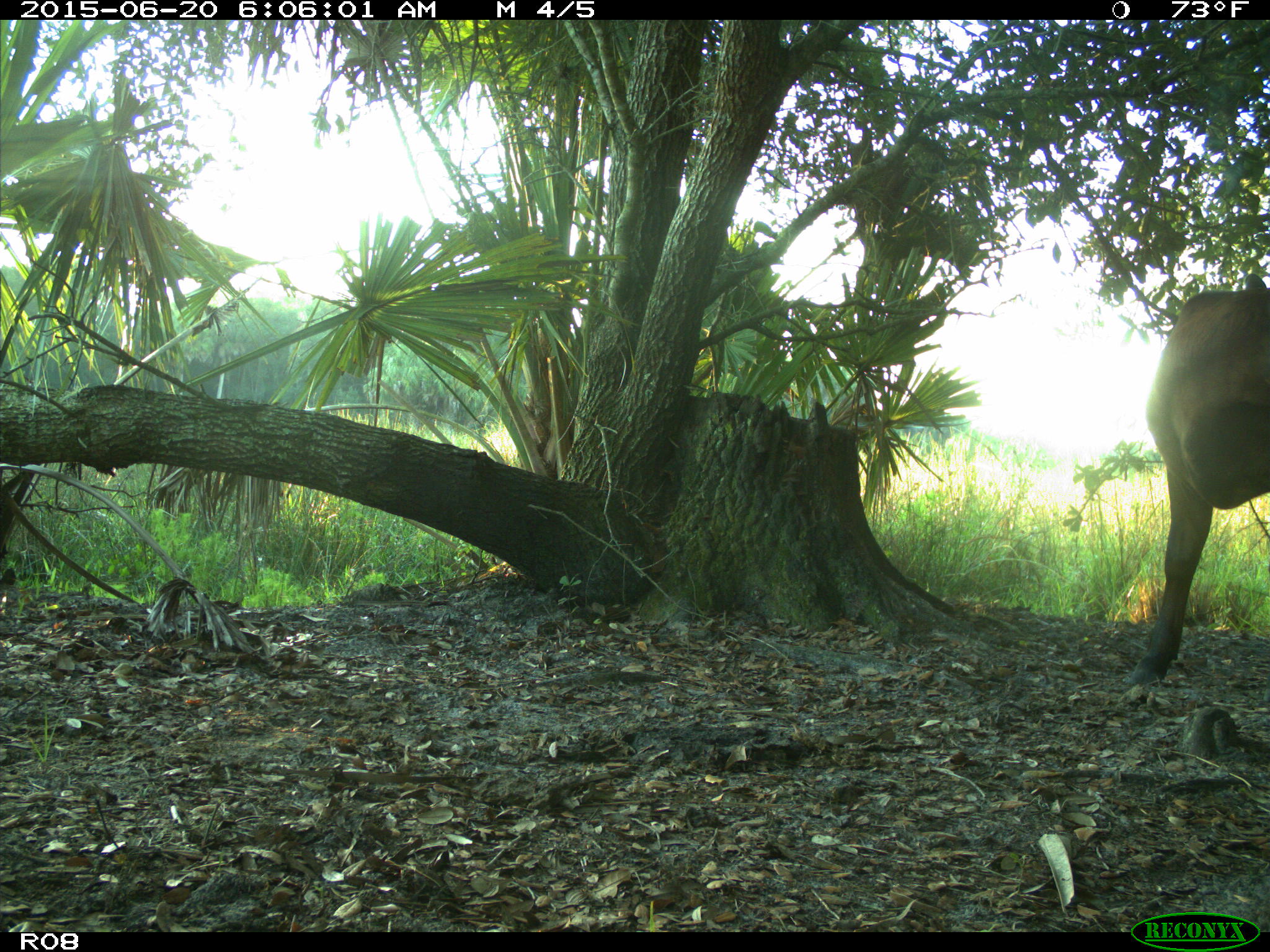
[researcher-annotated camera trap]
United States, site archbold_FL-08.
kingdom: Animalia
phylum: Chordata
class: Mammalia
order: Artiodactyla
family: Bovidae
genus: Bos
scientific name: Bos taurus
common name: domestic cow